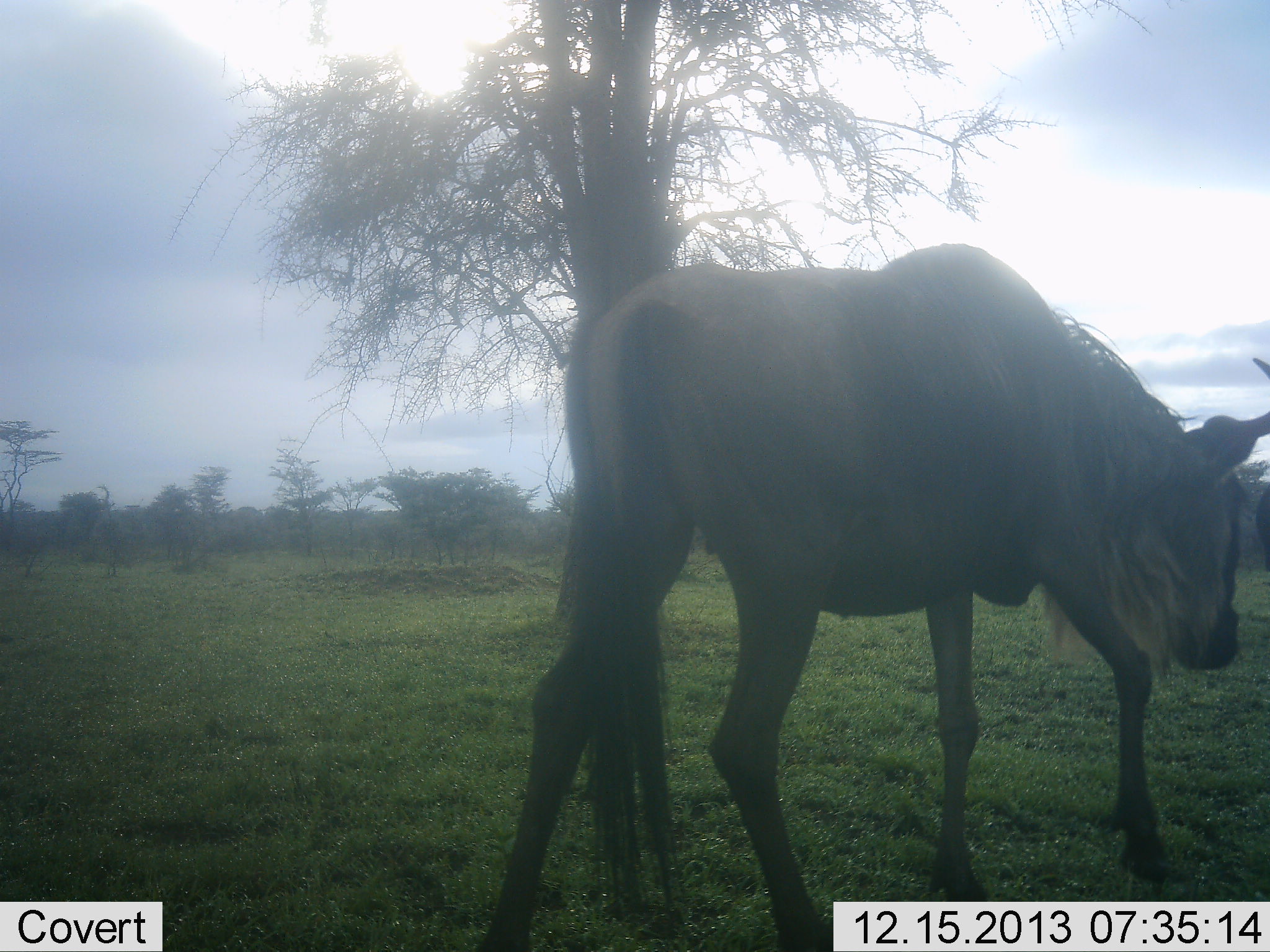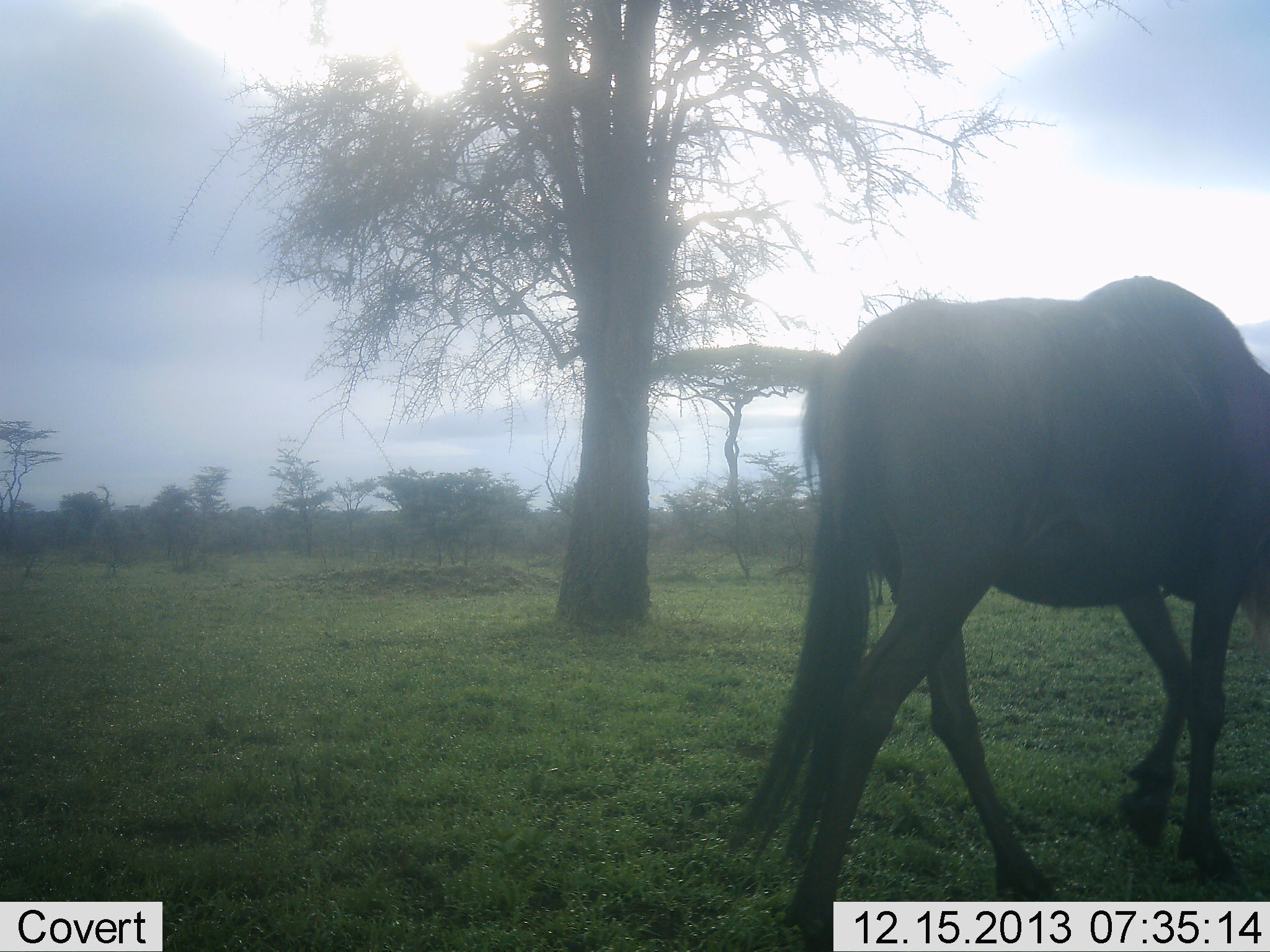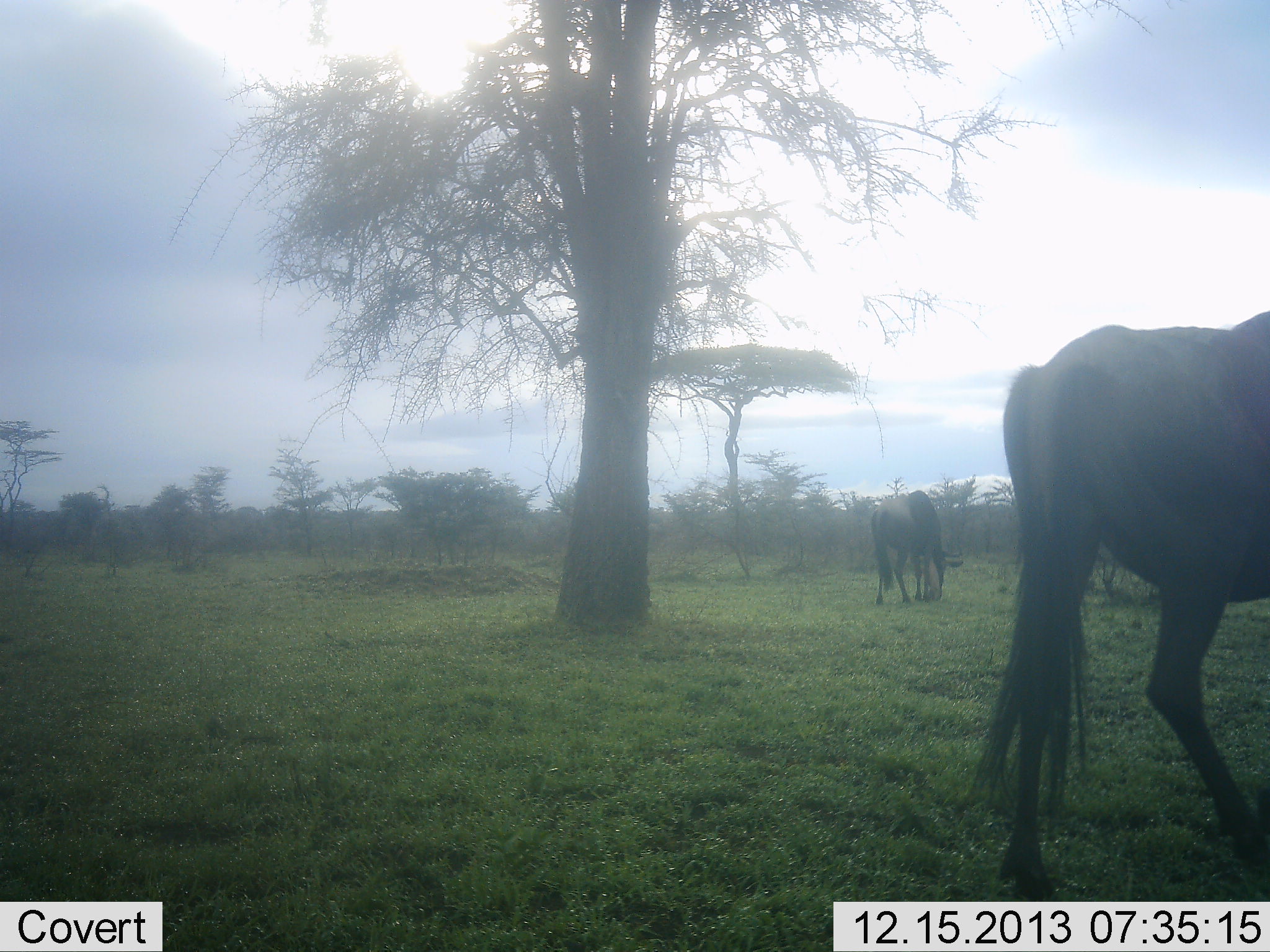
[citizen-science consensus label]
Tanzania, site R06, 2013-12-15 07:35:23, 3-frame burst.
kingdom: Animalia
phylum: Chordata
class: Mammalia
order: Artiodactyla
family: Bovidae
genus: Connochaetes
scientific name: Connochaetes taurinus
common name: blue wildebeest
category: wildebeest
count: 2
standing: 40%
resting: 0%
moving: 80%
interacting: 0%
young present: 0%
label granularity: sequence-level